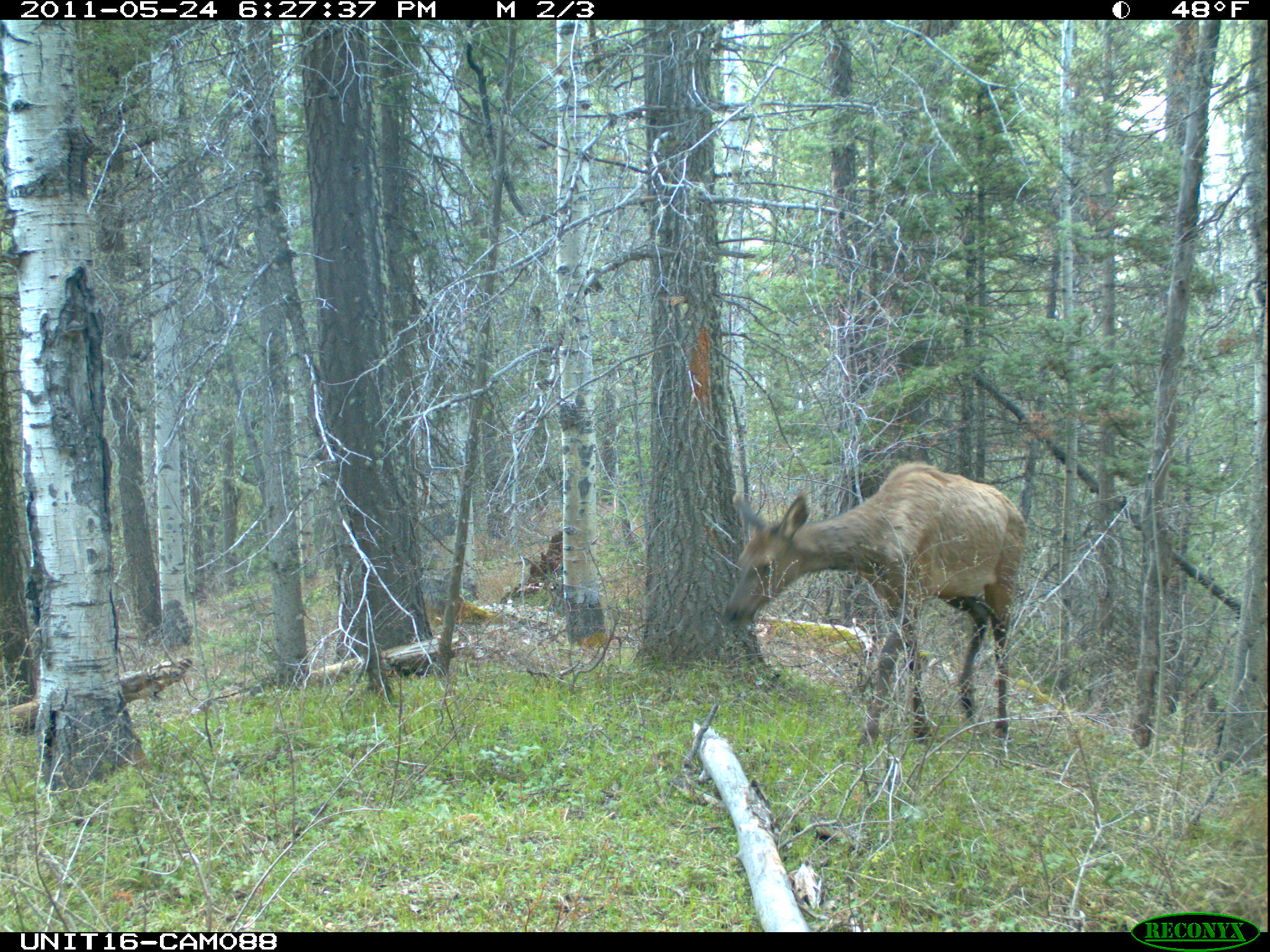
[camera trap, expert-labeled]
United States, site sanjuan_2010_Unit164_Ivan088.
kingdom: Animalia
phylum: Chordata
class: Mammalia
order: Artiodactyla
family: Cervidae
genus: Cervus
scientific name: Cervus elaphus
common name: red deer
Cervus elaphus (red deer).